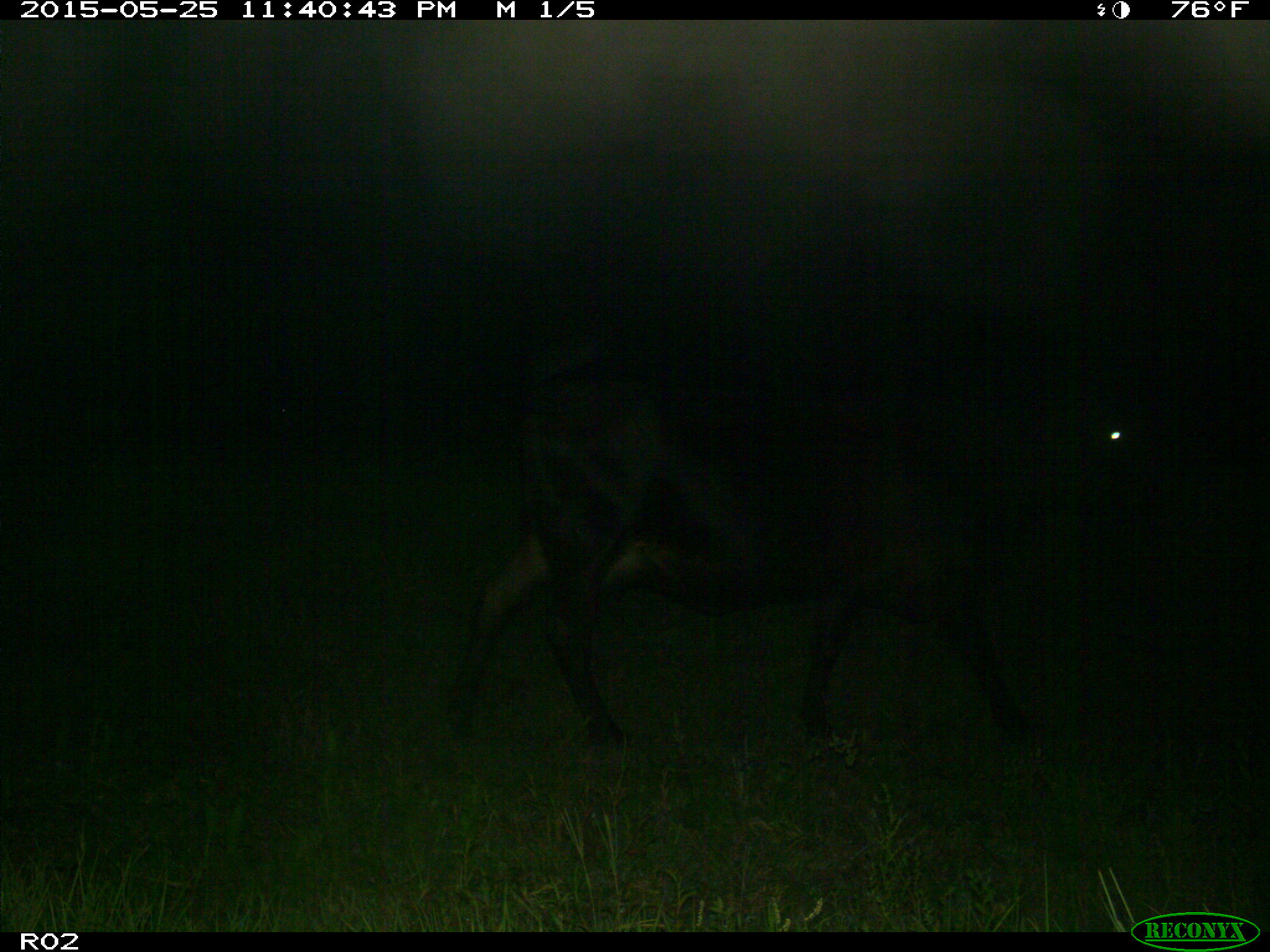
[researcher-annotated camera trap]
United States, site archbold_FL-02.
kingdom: Animalia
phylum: Chordata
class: Mammalia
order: Artiodactyla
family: Bovidae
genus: Bos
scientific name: Bos taurus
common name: domestic cow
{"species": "Bos taurus (domestic cow)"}